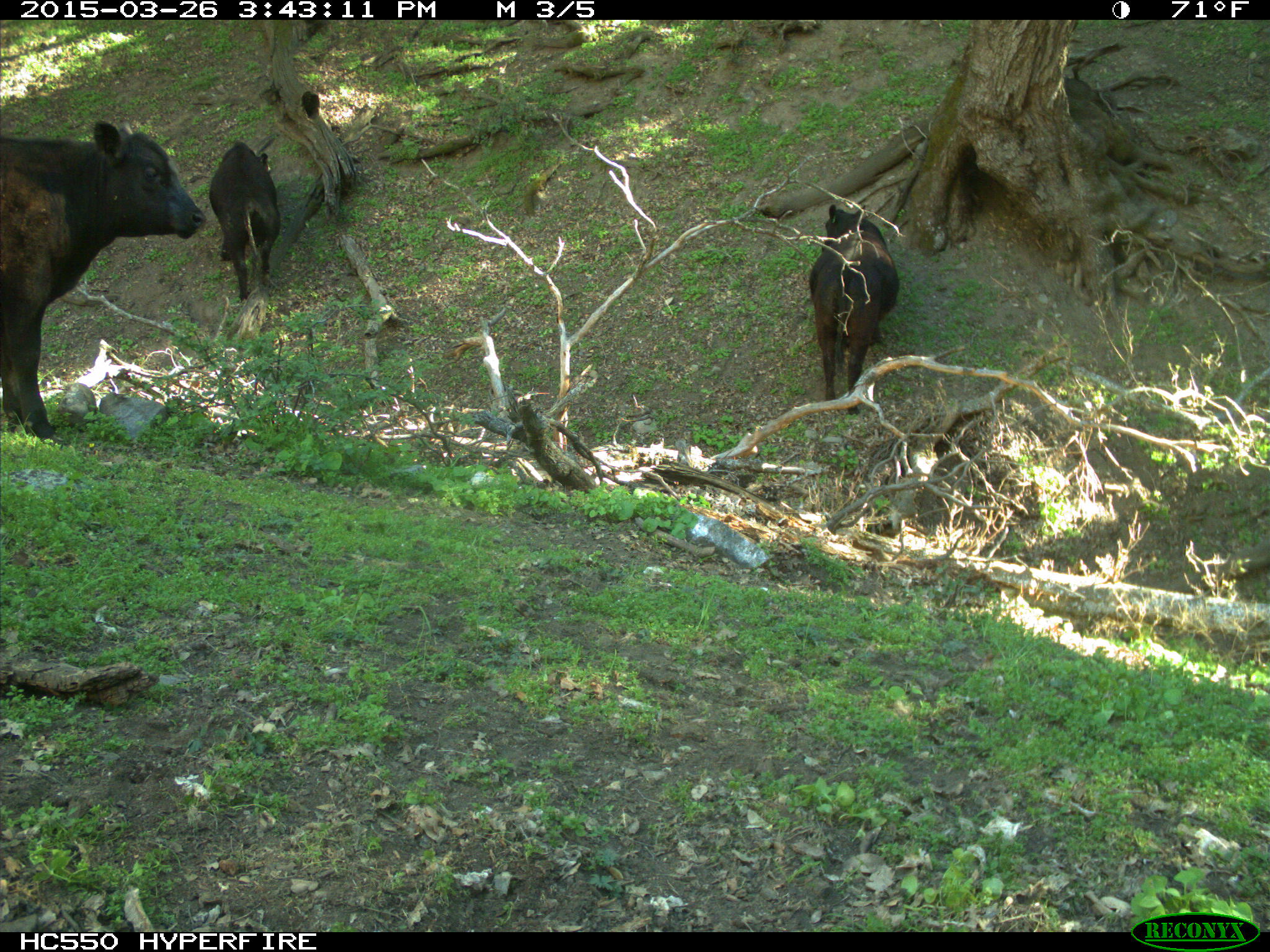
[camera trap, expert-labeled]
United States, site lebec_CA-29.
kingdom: Animalia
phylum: Chordata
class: Mammalia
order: Artiodactyla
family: Bovidae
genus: Bos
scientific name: Bos taurus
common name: domestic cow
Bos taurus (domestic cow).